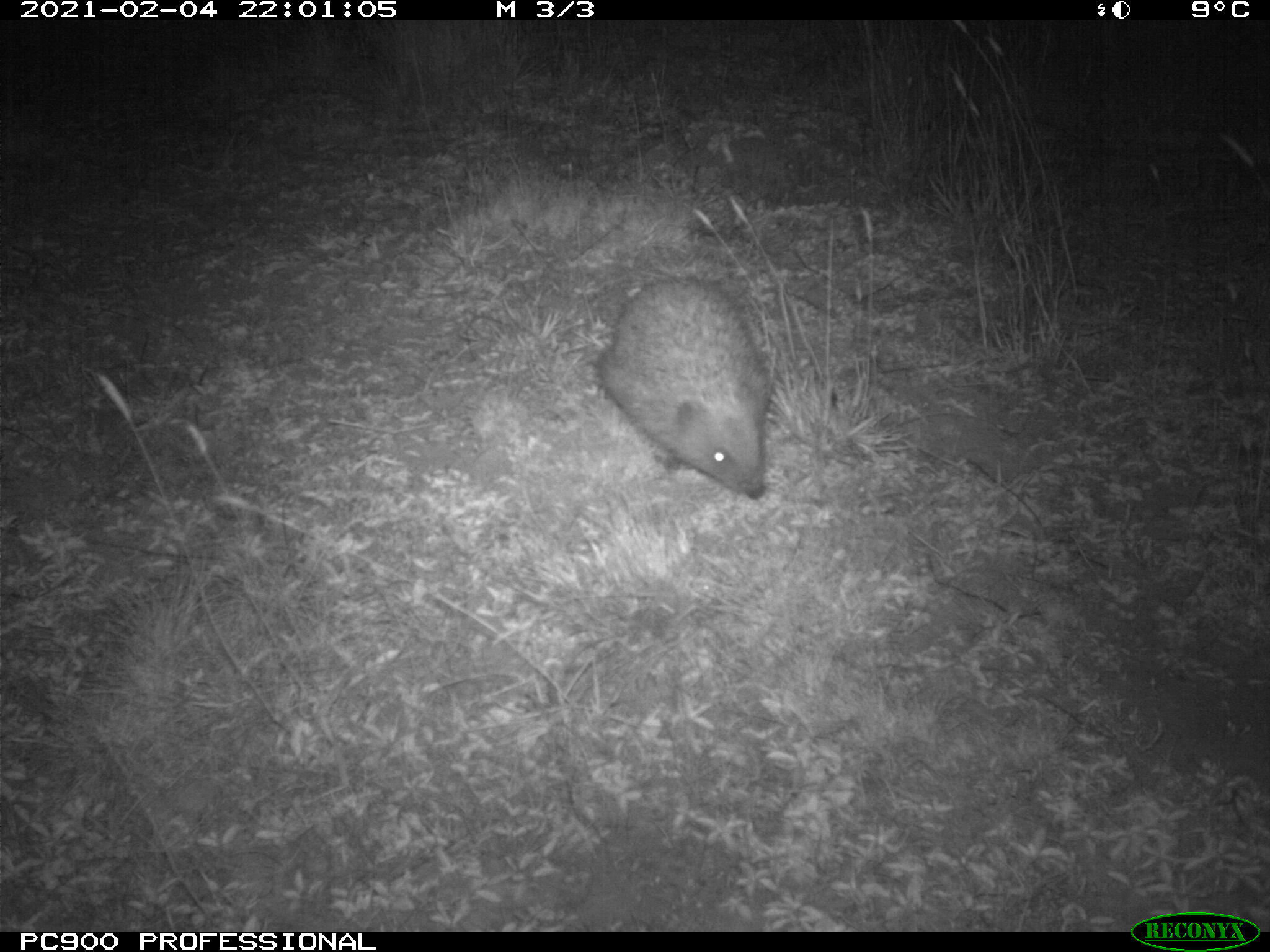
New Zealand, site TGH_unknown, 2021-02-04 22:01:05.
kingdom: Animalia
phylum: Chordata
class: Mammalia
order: Eulipotyphla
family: Erinaceidae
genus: Erinaceus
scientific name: Erinaceus europaeus europaeus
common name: european hedgehog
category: hedgehog